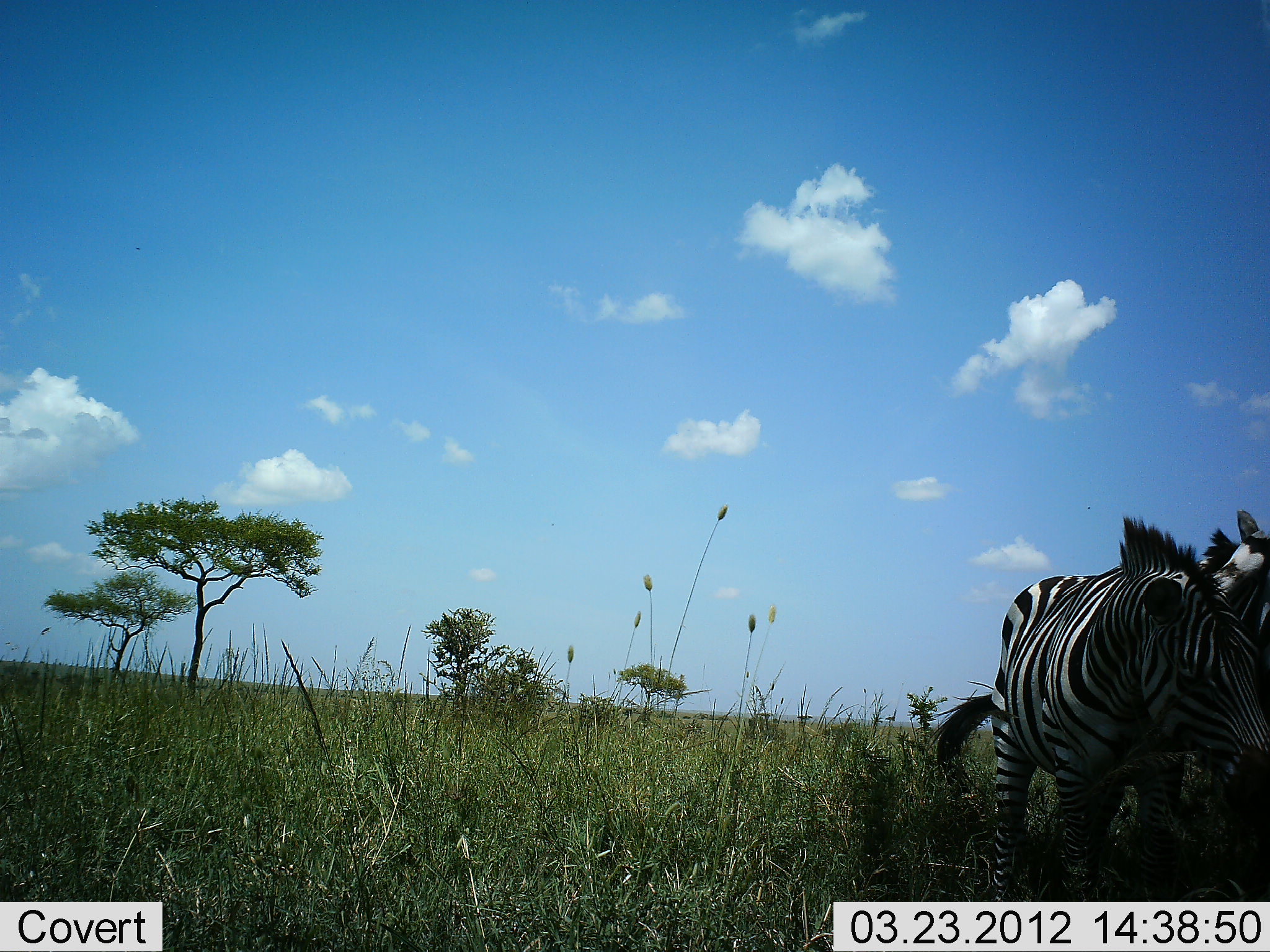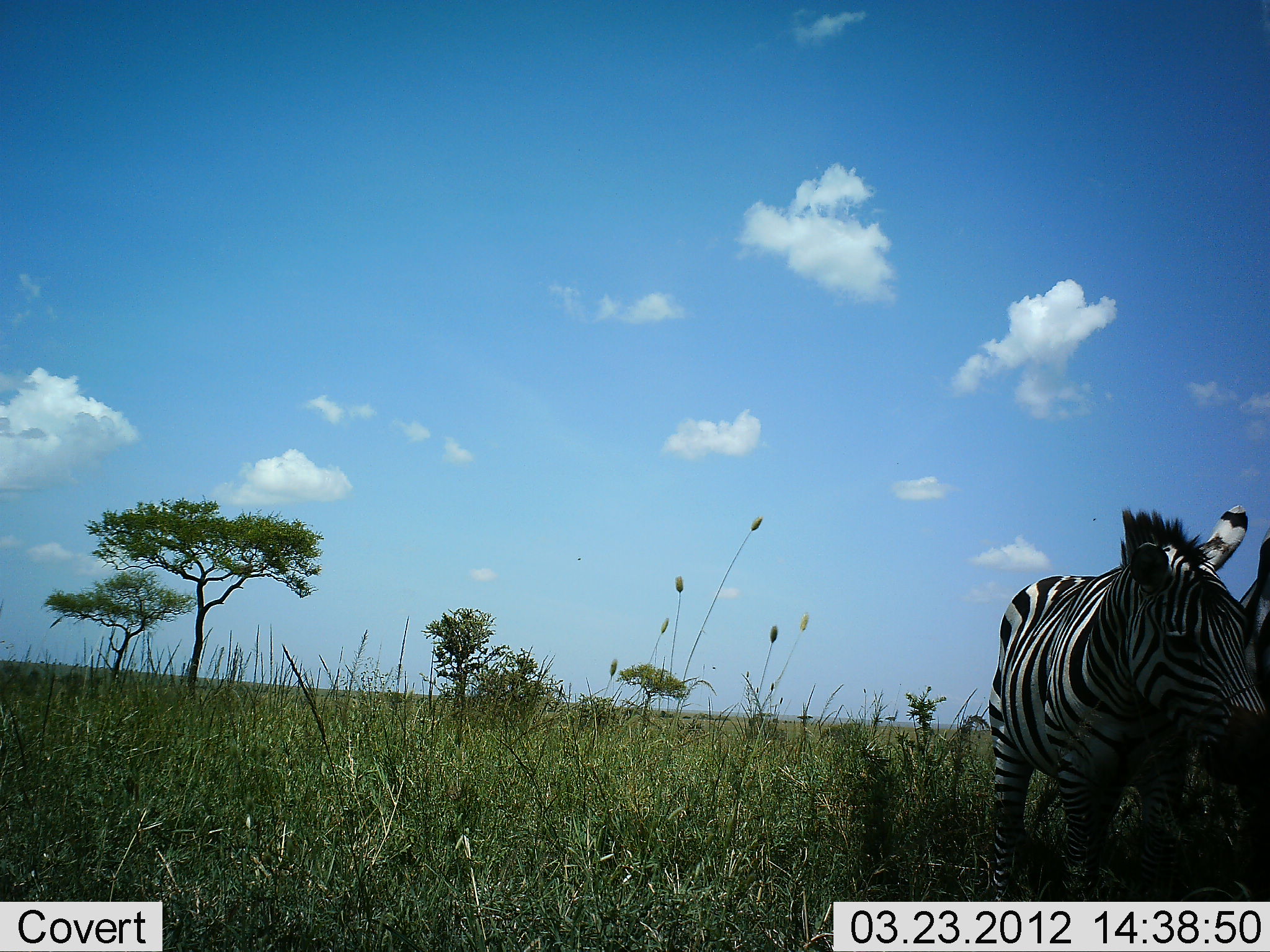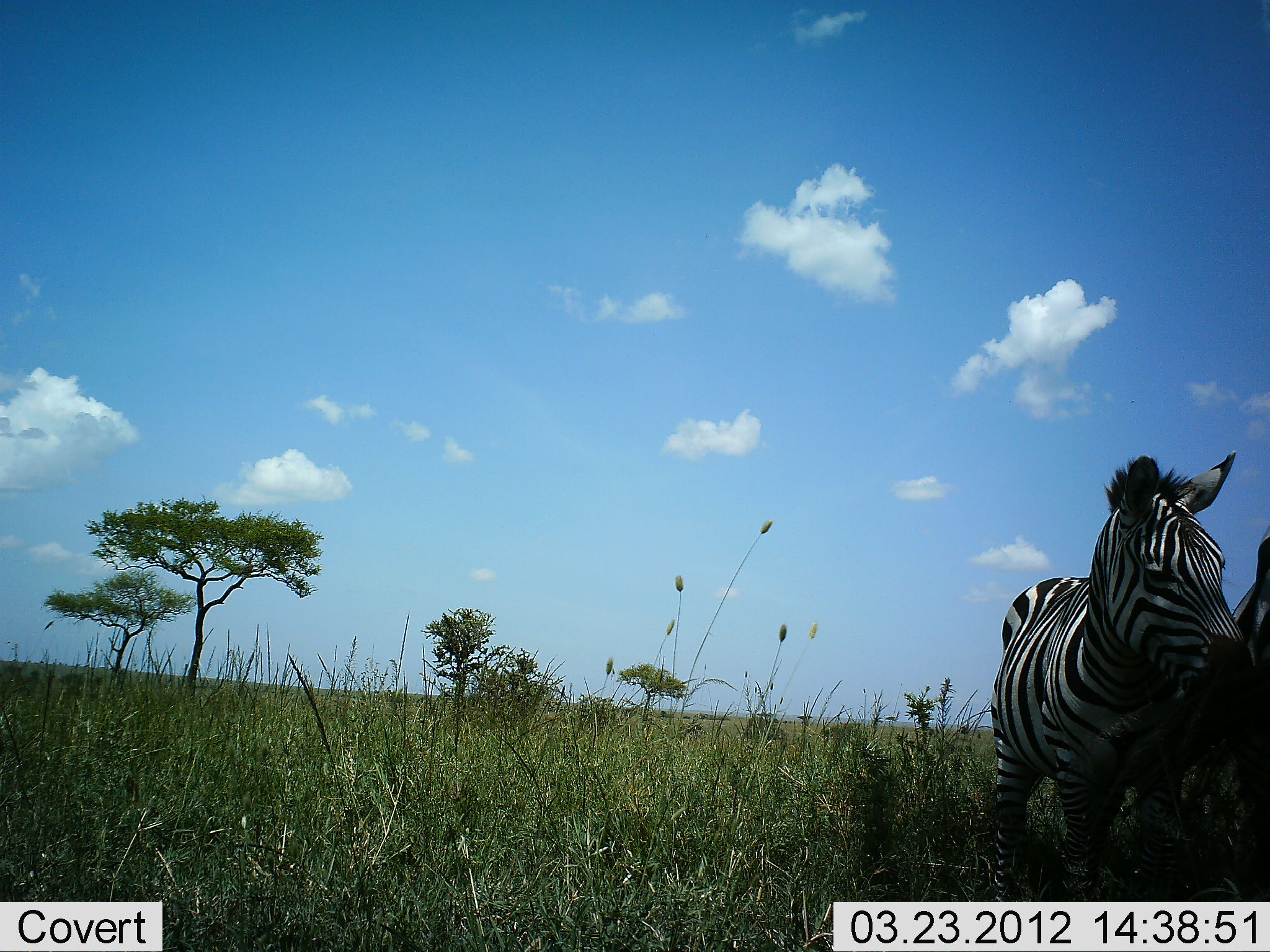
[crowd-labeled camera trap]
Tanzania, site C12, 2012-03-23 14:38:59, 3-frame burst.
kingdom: Animalia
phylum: Chordata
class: Mammalia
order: Perissodactyla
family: Equidae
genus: Equus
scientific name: Equus quagga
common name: plains zebra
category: zebra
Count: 2.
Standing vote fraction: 50%.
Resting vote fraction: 0%.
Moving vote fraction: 12%.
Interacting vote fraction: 44%.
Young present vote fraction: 0%.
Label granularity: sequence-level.